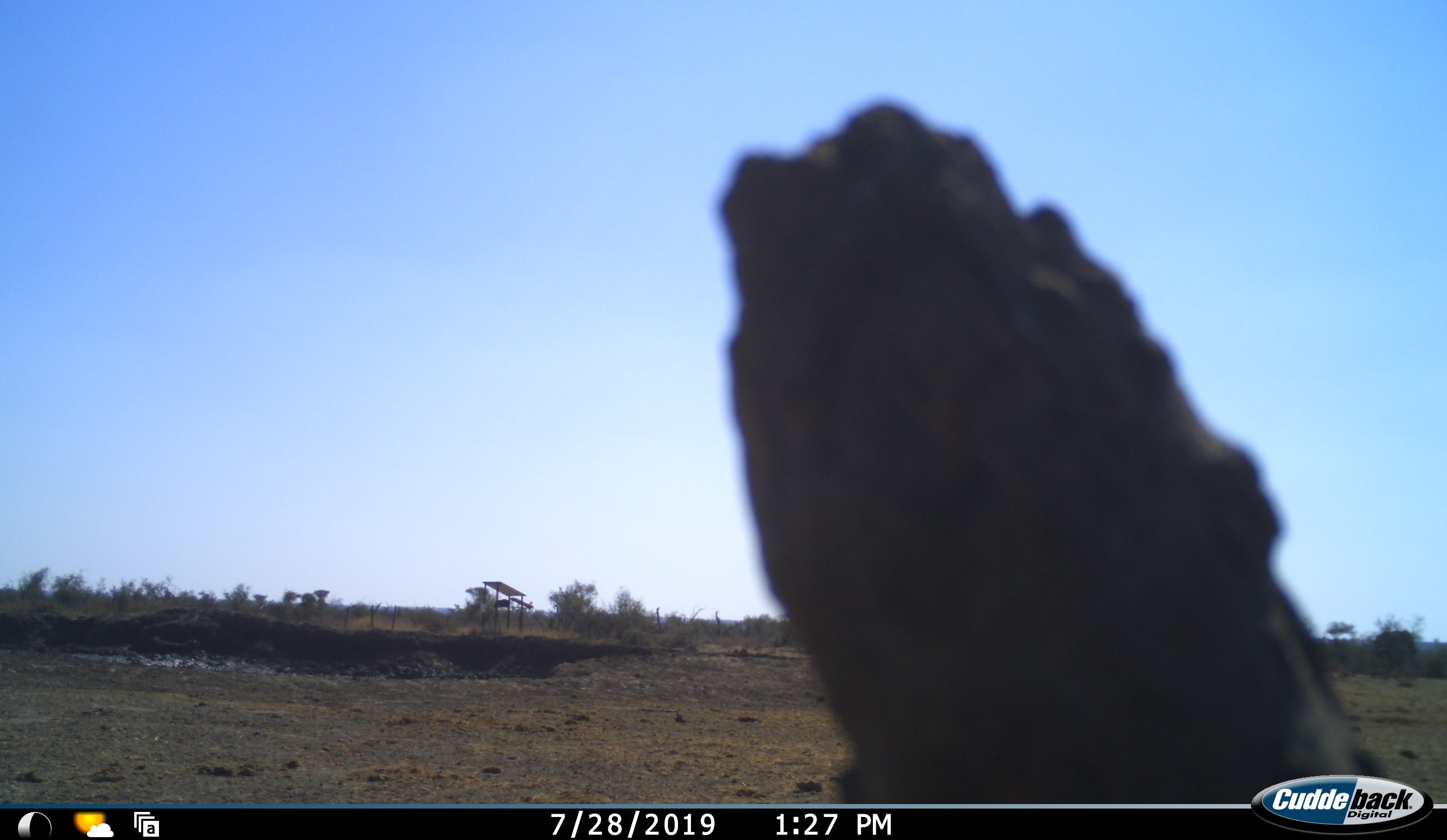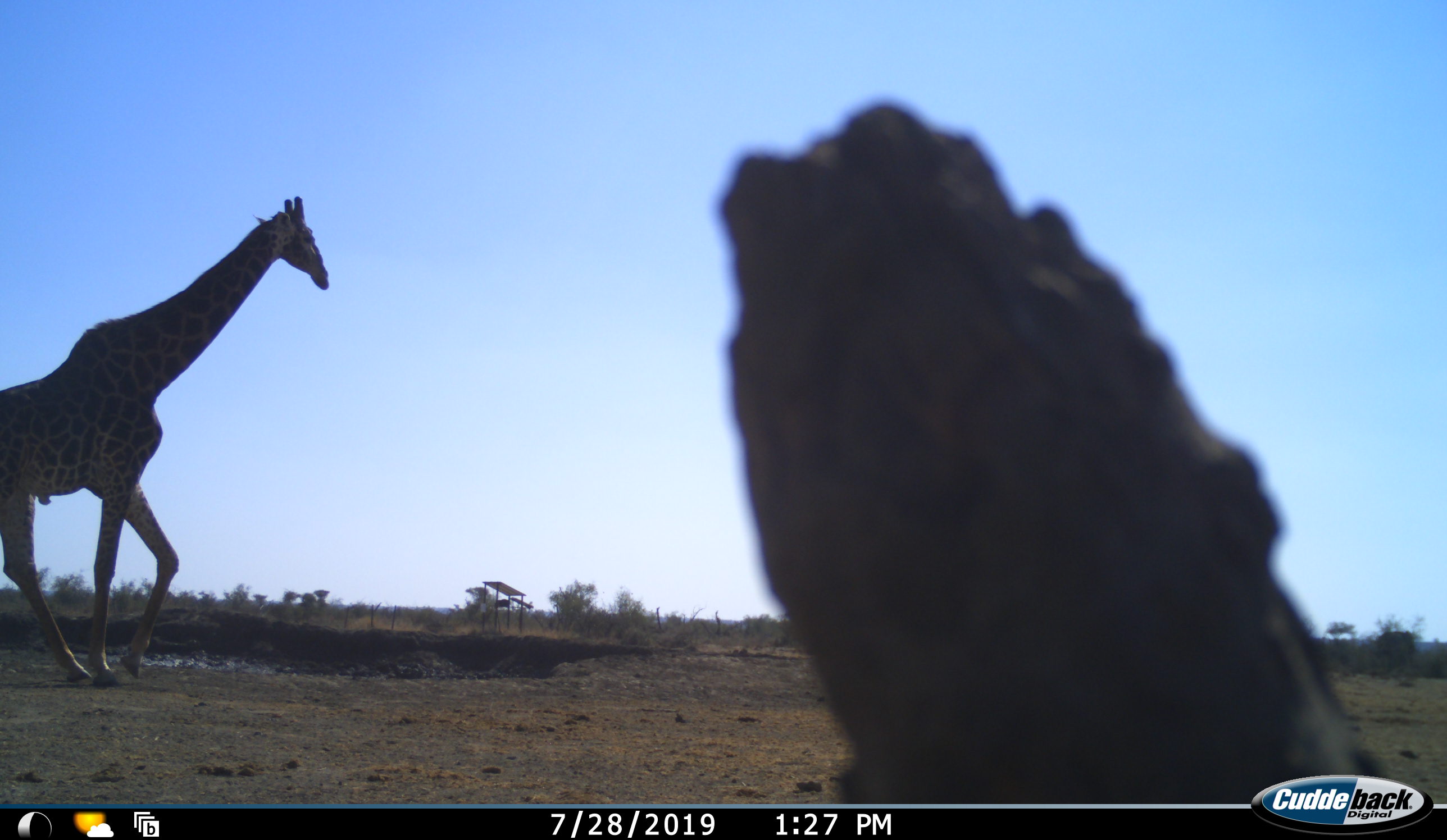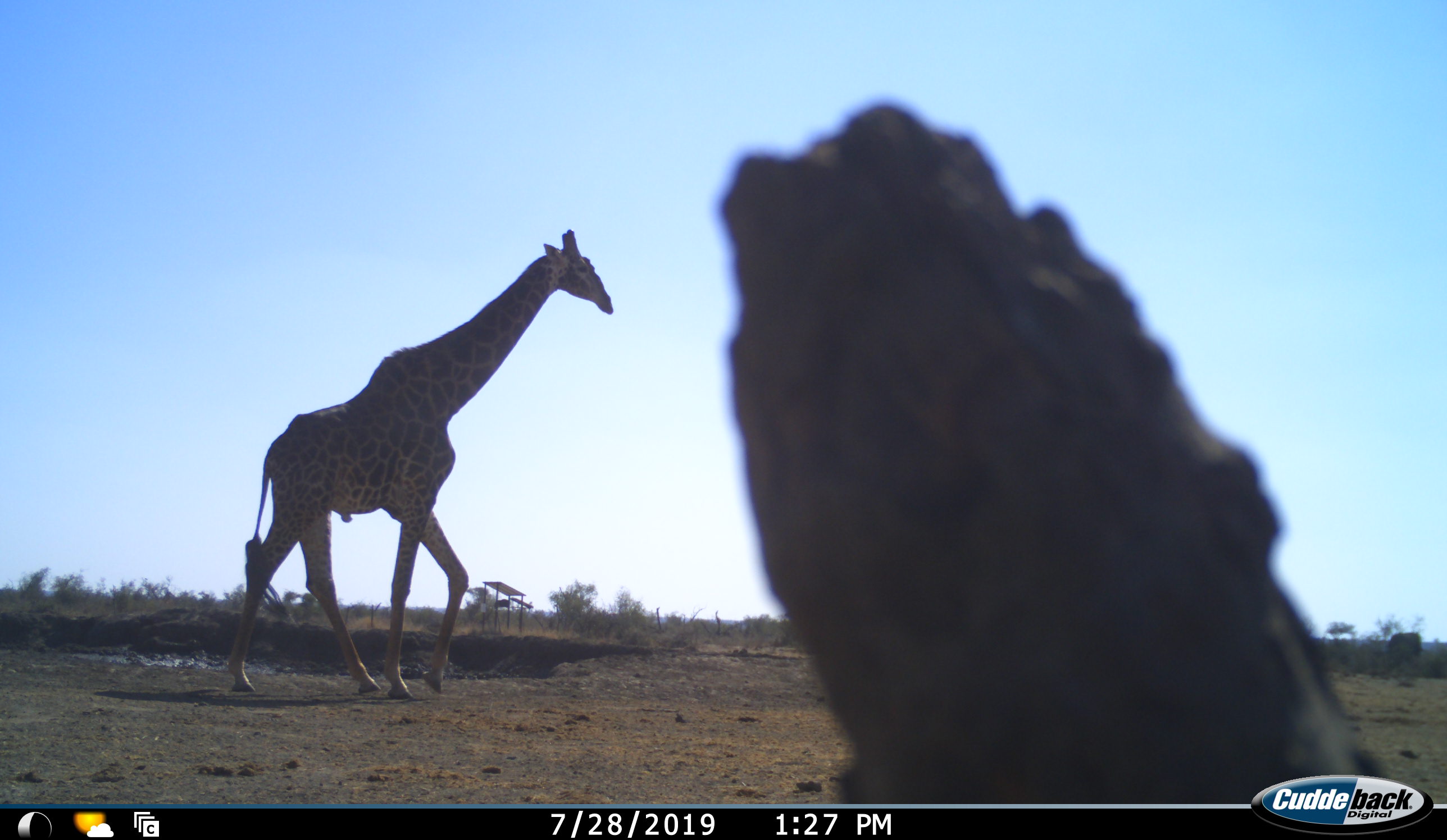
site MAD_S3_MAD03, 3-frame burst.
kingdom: Animalia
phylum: Chordata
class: Mammalia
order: Artiodactyla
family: Giraffidae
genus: Giraffa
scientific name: Giraffa camelopardalis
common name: giraffe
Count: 1.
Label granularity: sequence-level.